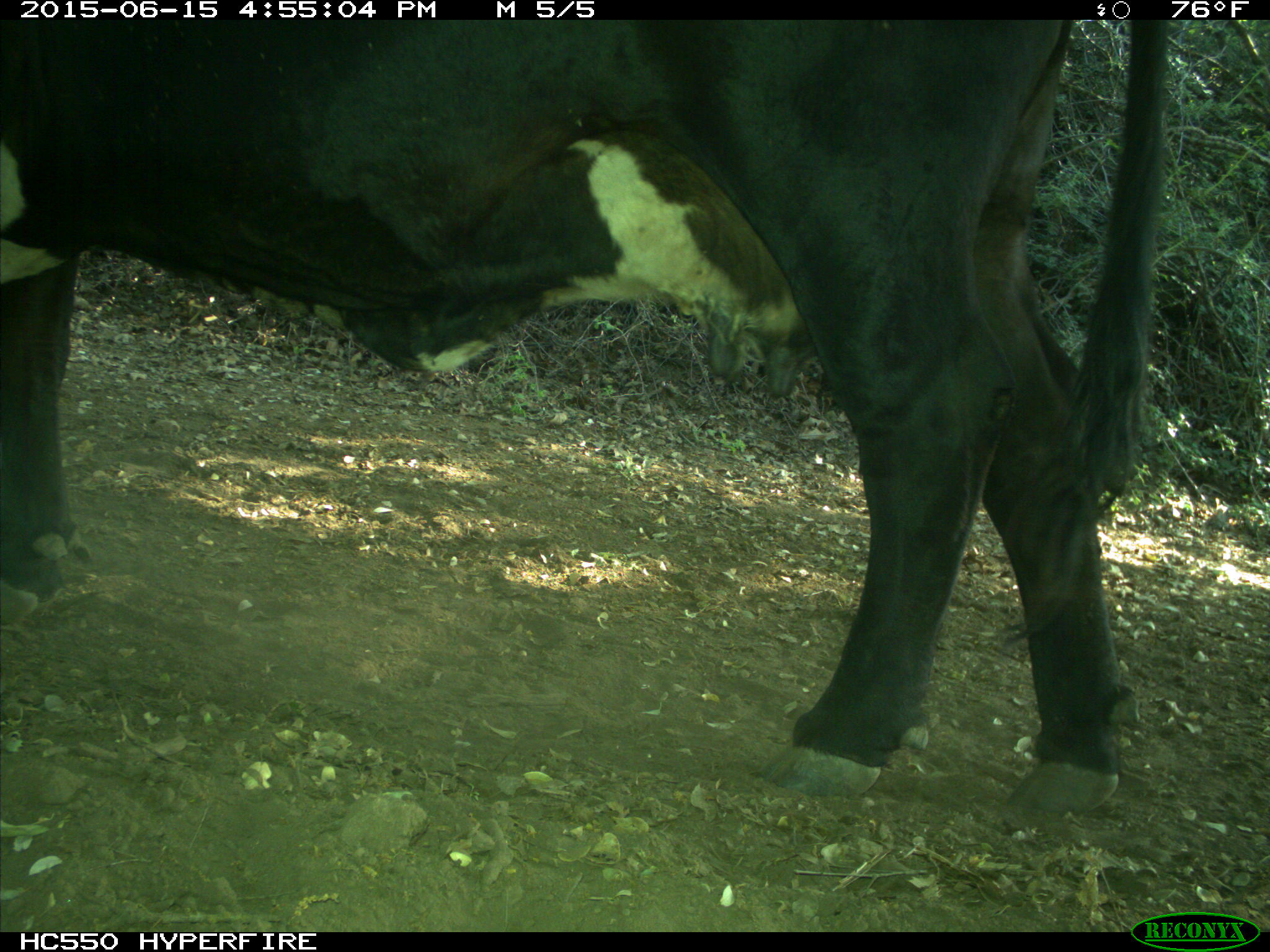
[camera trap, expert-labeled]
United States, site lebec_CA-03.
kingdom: Animalia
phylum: Chordata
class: Mammalia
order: Artiodactyla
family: Bovidae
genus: Bos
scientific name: Bos taurus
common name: domestic cow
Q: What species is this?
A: Bos taurus (domestic cow).